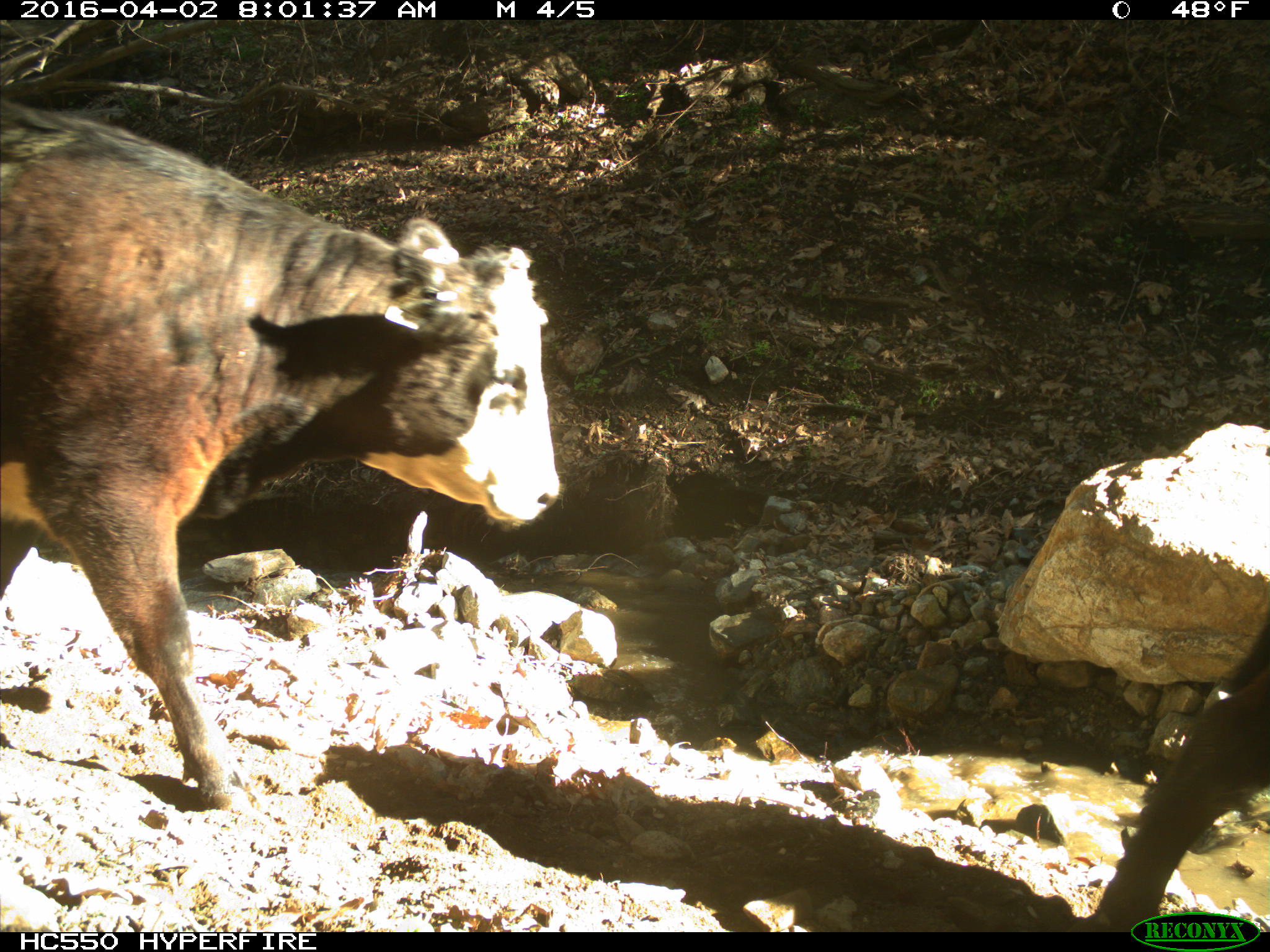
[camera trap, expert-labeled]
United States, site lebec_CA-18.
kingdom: Animalia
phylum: Chordata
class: Mammalia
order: Artiodactyla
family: Bovidae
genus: Bos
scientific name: Bos taurus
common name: domestic cow